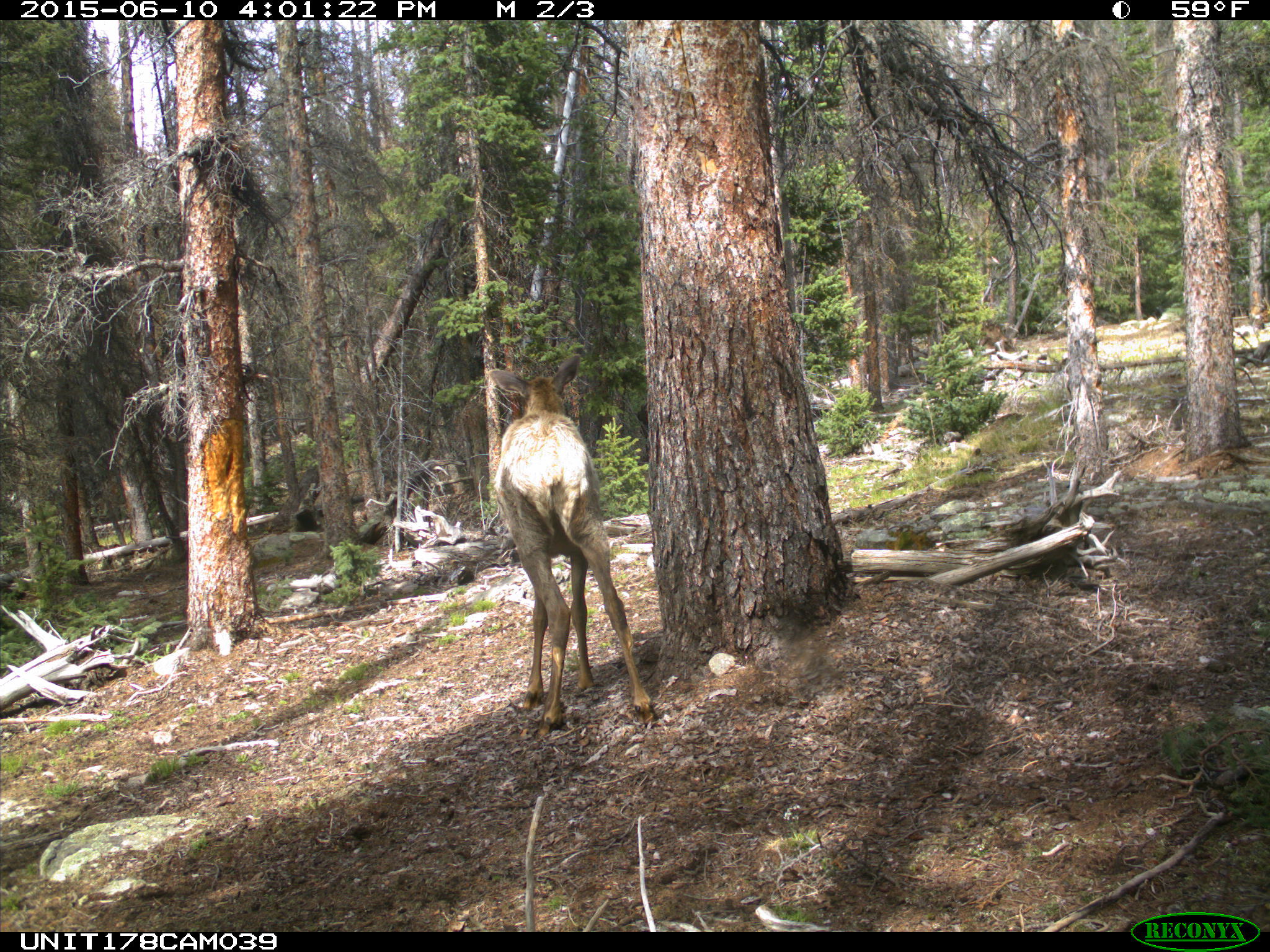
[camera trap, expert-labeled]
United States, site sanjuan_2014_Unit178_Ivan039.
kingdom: Animalia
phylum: Chordata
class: Mammalia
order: Artiodactyla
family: Cervidae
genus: Cervus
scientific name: Cervus elaphus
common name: red deer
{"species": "Cervus elaphus (red deer)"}